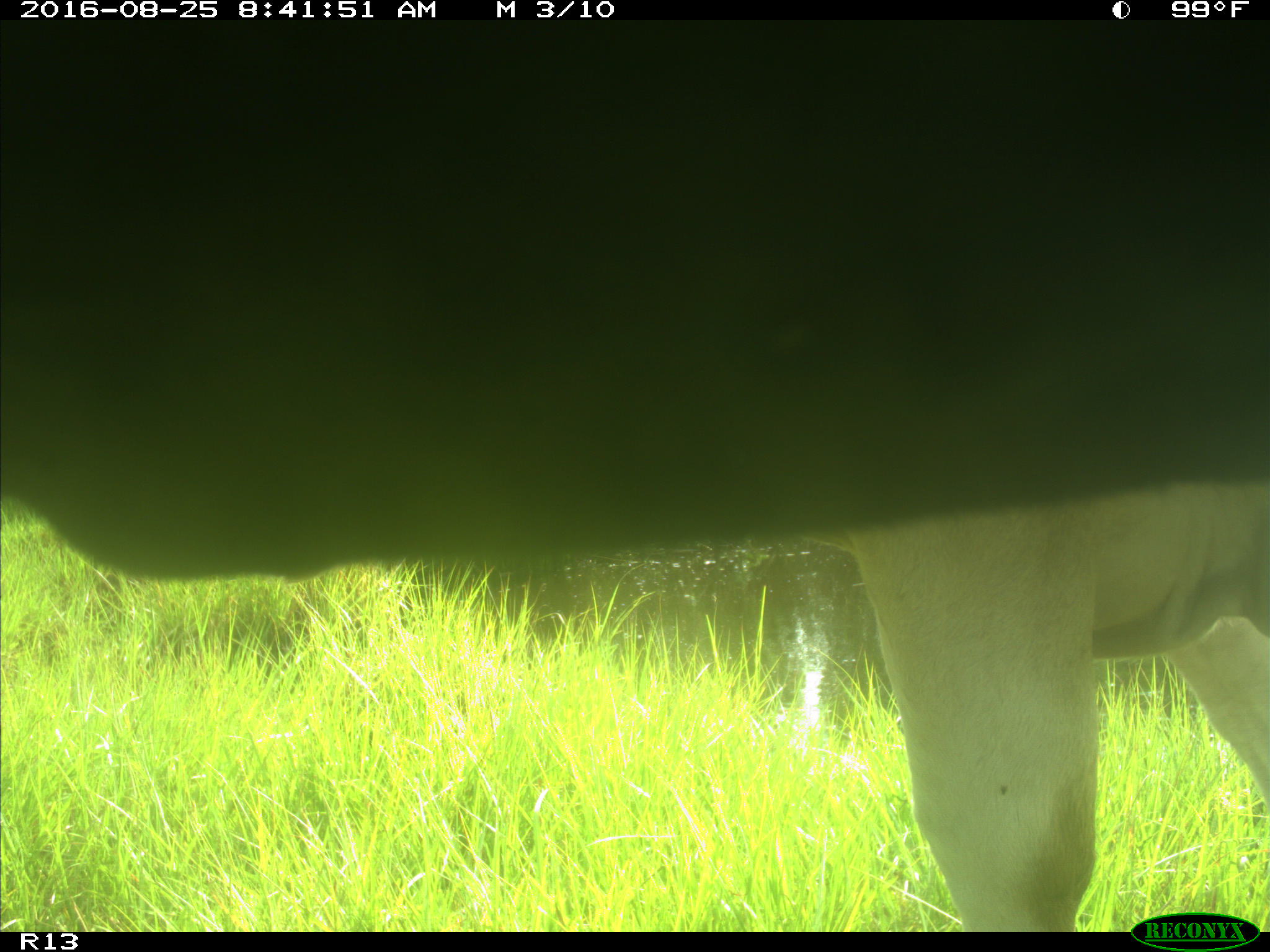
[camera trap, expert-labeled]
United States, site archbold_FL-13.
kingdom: Animalia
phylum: Chordata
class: Mammalia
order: Artiodactyla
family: Bovidae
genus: Bos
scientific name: Bos taurus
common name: domestic cow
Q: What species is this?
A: Bos taurus (domestic cow).